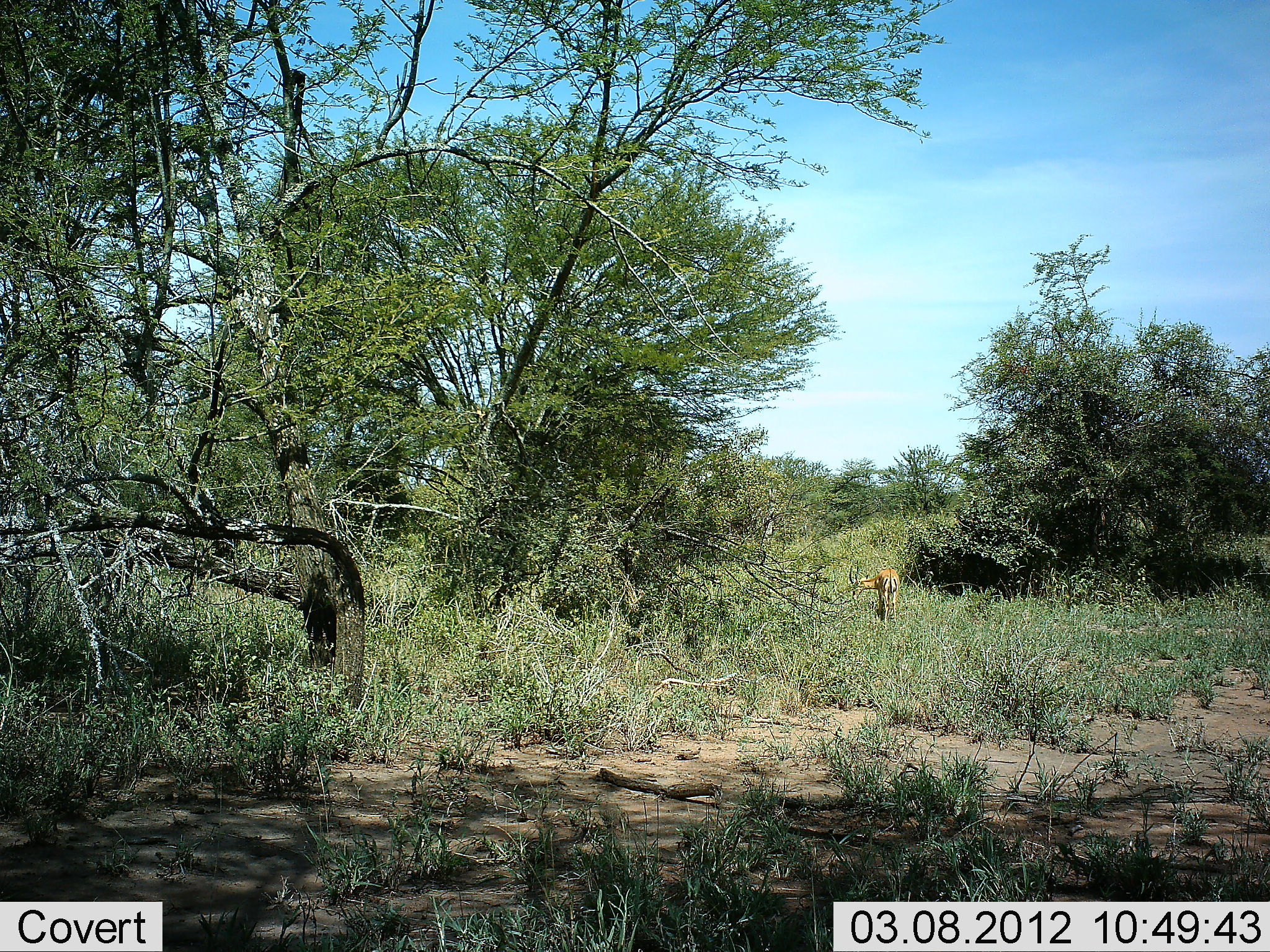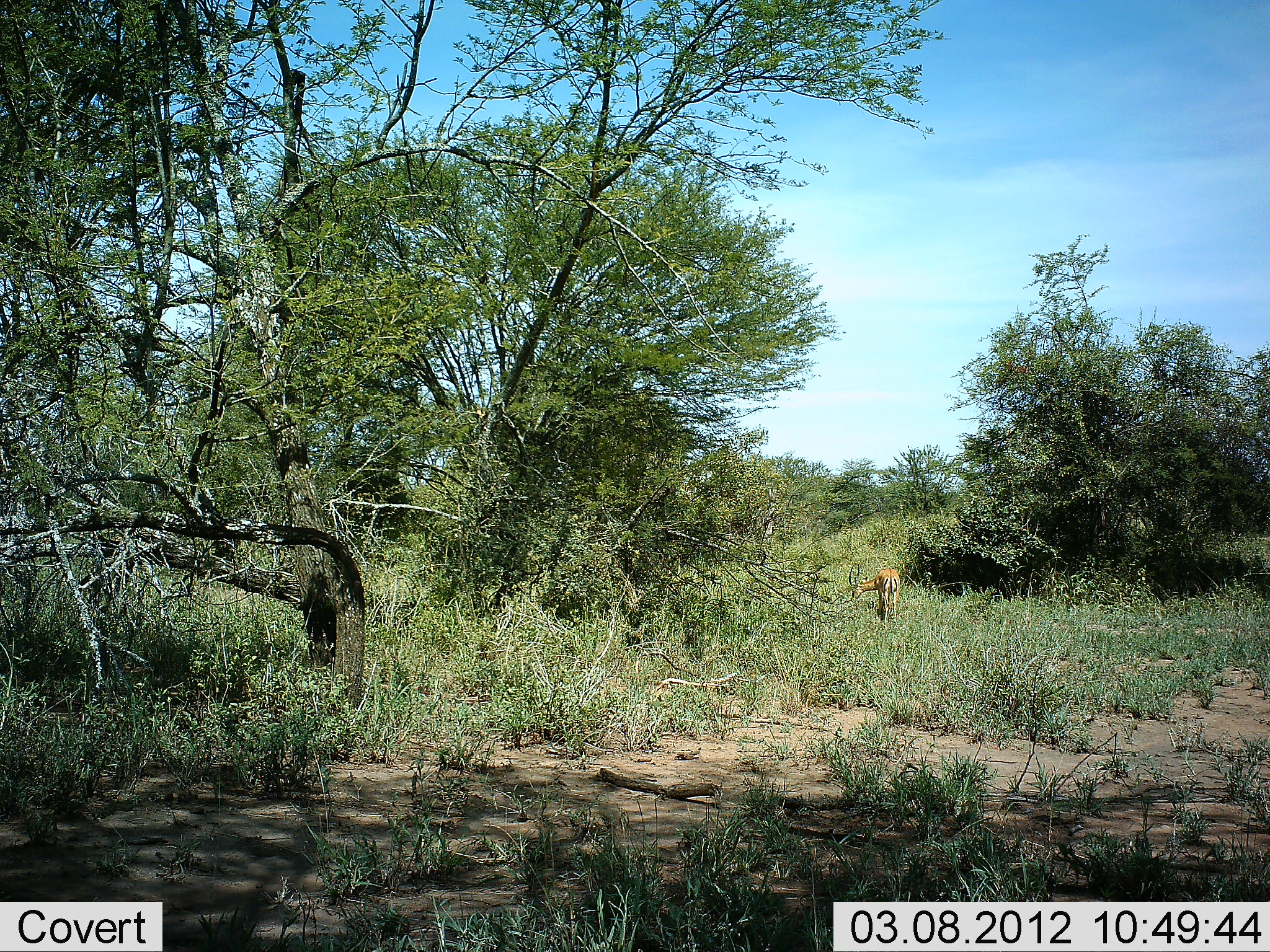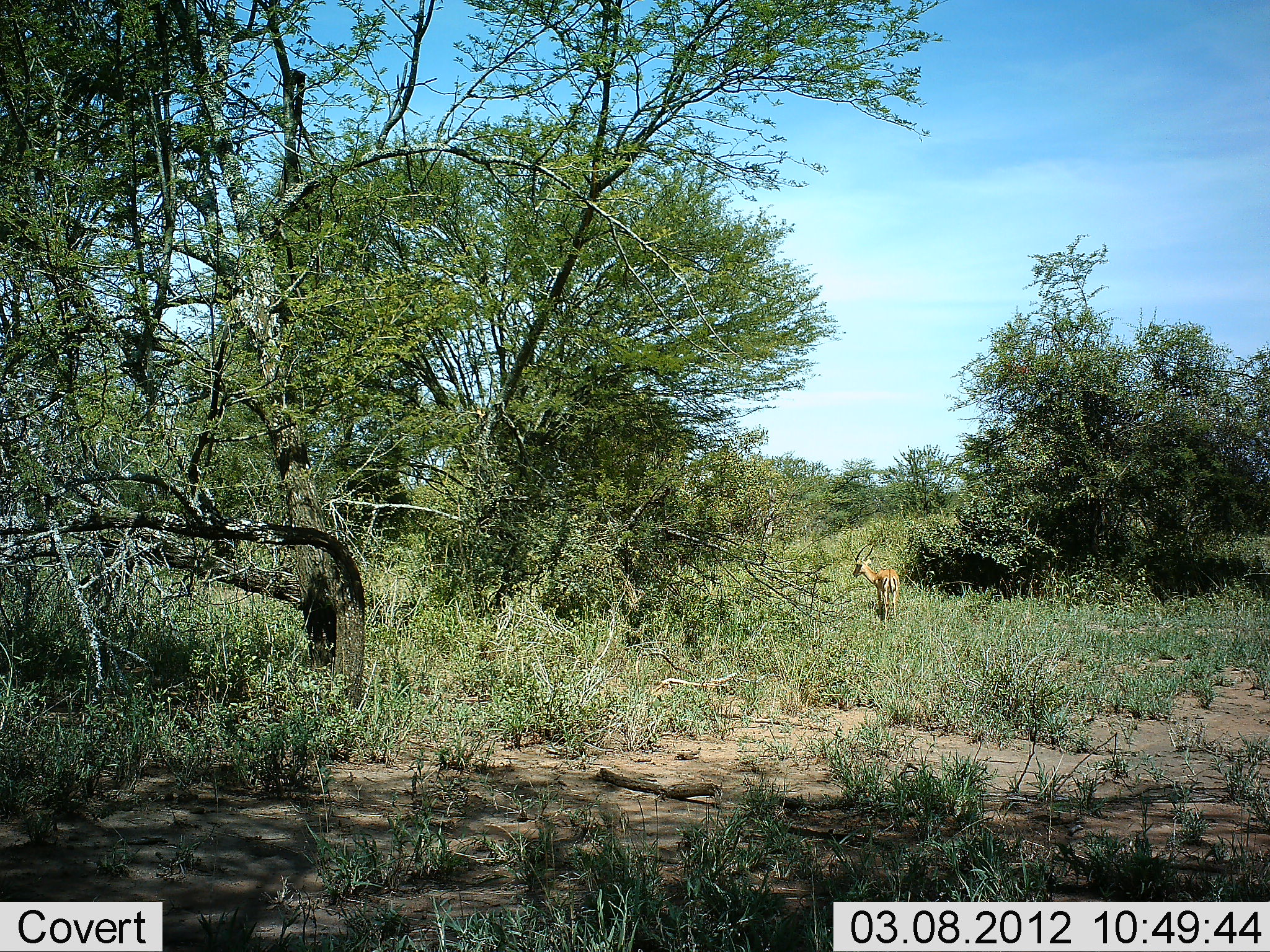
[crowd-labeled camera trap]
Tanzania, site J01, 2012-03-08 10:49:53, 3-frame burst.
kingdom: Animalia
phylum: Chordata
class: Mammalia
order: Artiodactyla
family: Bovidae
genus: Aepyceros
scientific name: Aepyceros melampus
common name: impala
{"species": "impala (Aepyceros melampus)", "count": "1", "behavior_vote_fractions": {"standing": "29%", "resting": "0%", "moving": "0%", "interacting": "0%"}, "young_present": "0%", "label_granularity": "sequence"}